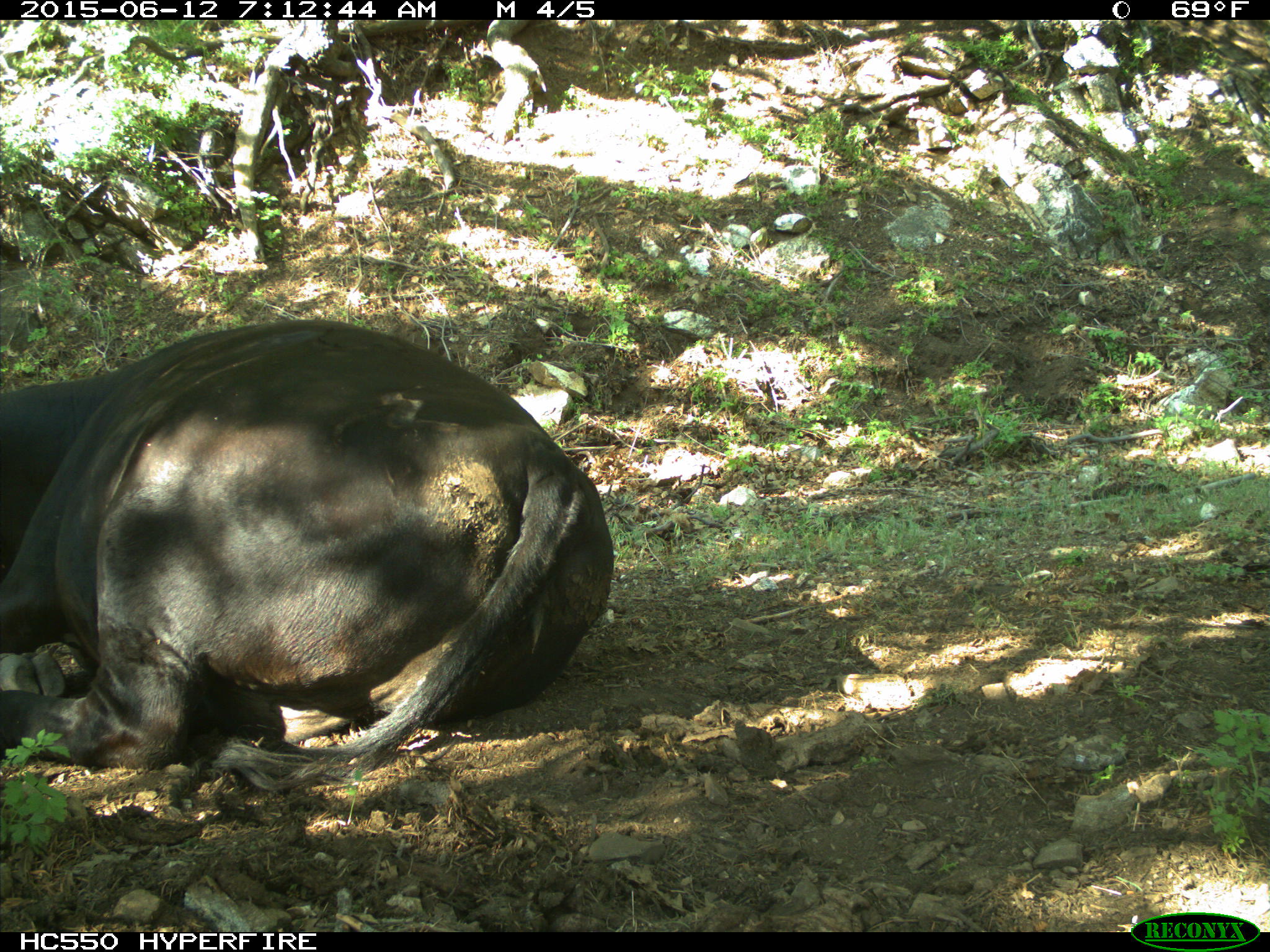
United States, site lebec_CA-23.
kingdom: Animalia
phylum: Chordata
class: Mammalia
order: Artiodactyla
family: Bovidae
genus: Bos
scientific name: Bos taurus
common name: domestic cow